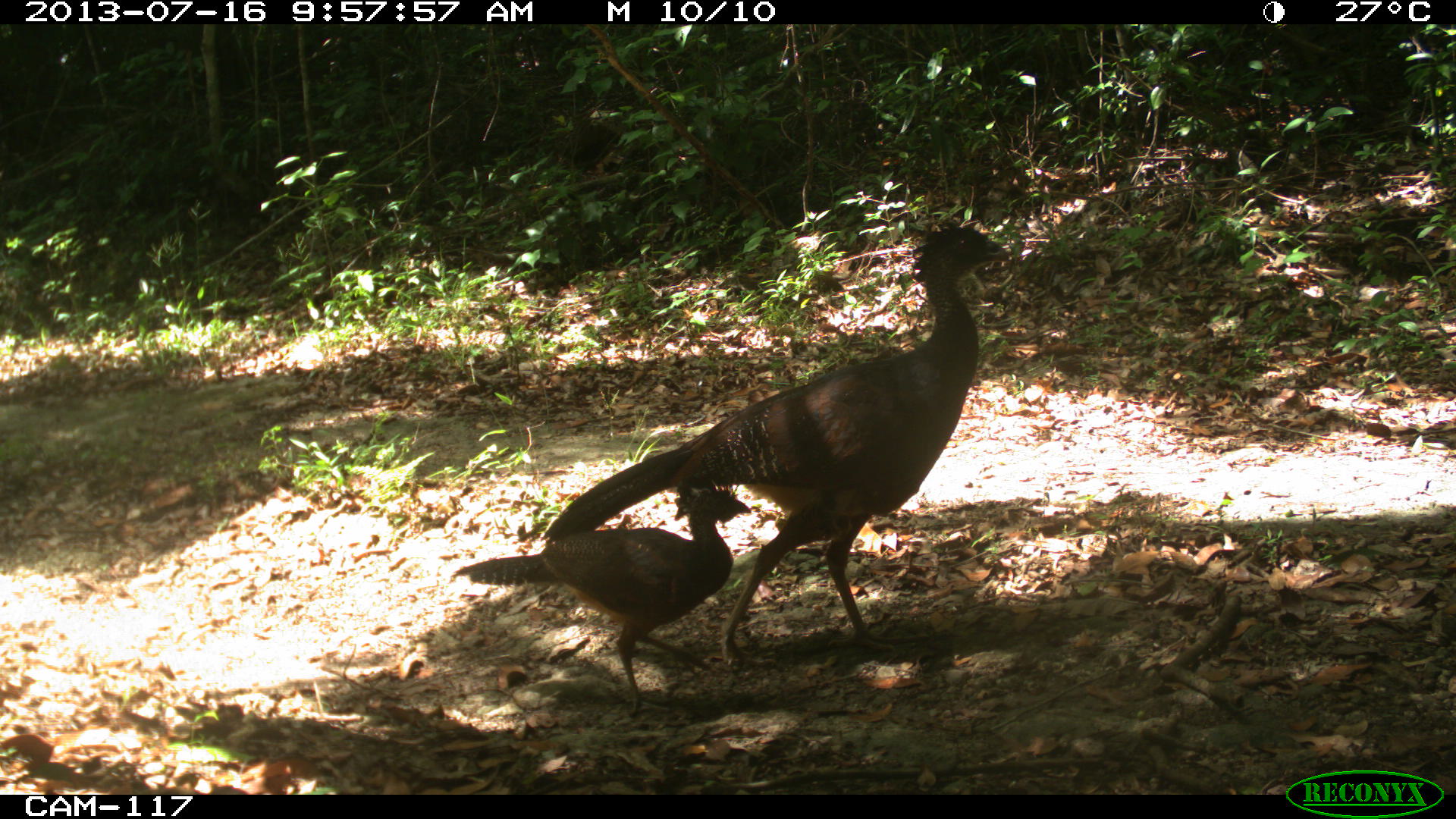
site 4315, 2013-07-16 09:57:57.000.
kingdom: Animalia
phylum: Chordata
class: Aves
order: Galliformes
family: Cracidae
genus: Crax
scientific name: Crax rubra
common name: great curassow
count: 2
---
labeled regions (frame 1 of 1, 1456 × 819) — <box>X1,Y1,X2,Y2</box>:
crax rubra: <box>539,224,1010,667</box>; <box>450,472,752,719</box>